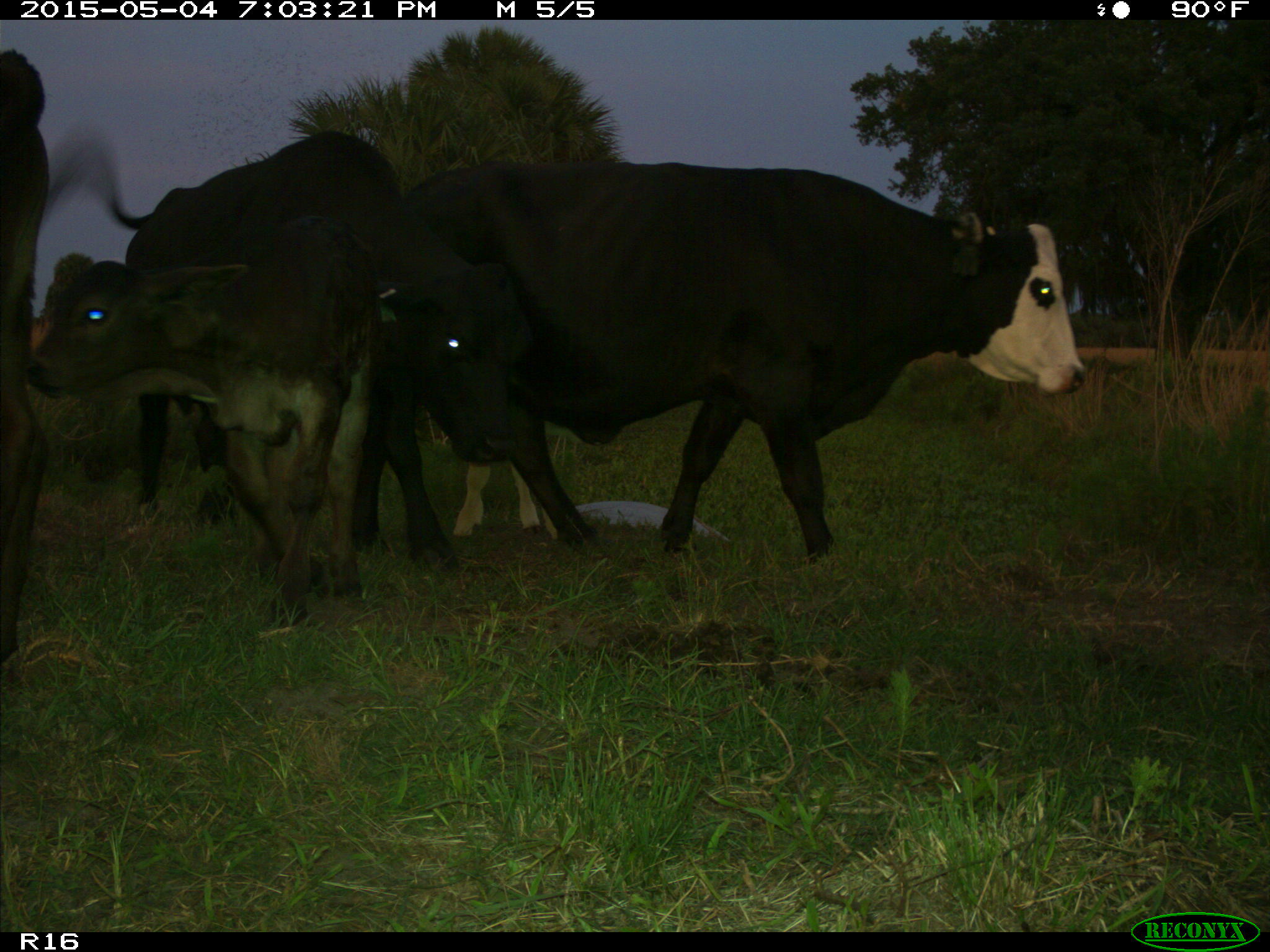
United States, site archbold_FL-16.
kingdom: Animalia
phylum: Chordata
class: Mammalia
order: Artiodactyla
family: Bovidae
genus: Bos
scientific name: Bos taurus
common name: domestic cow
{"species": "Bos taurus (domestic cow)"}